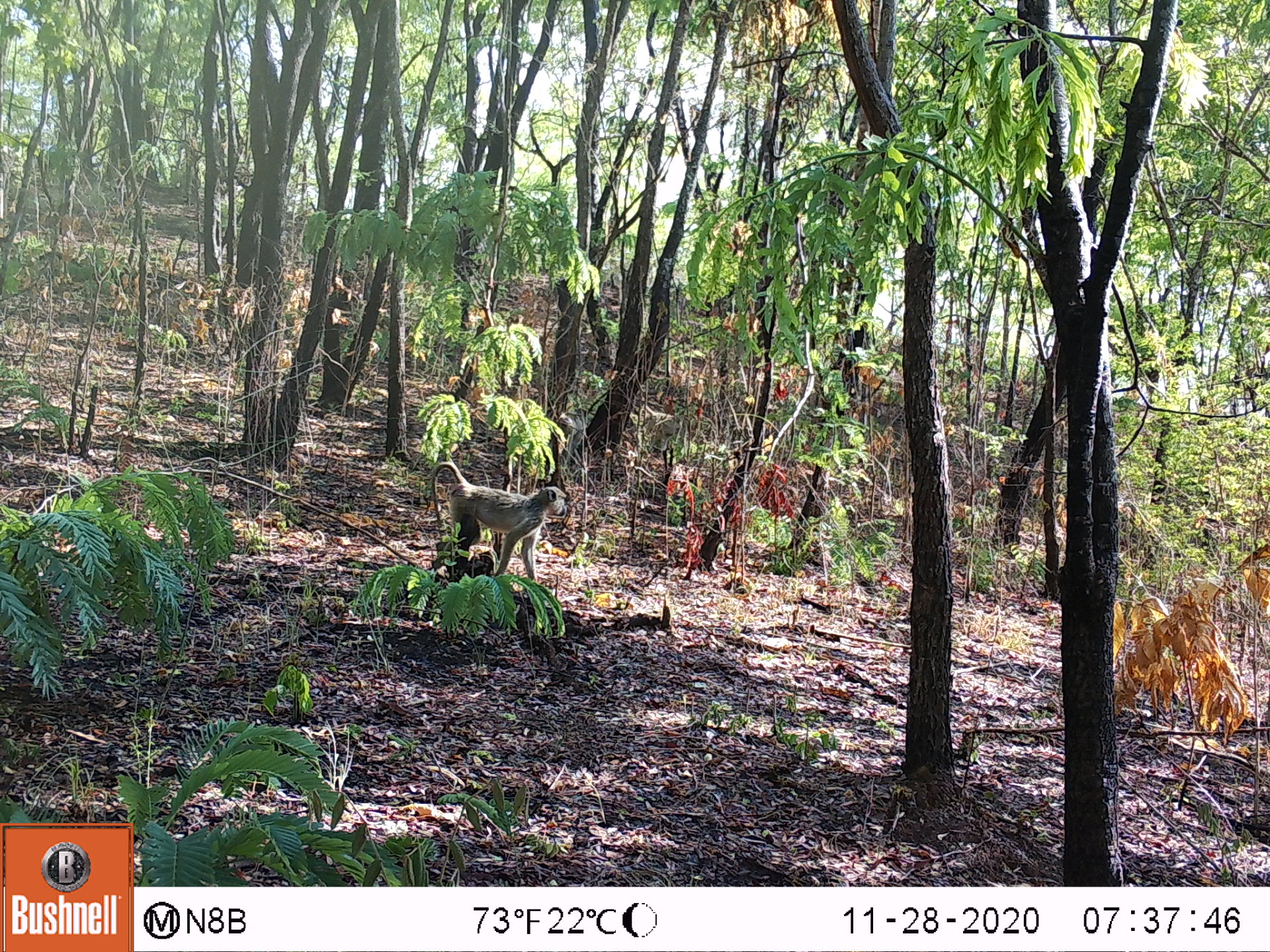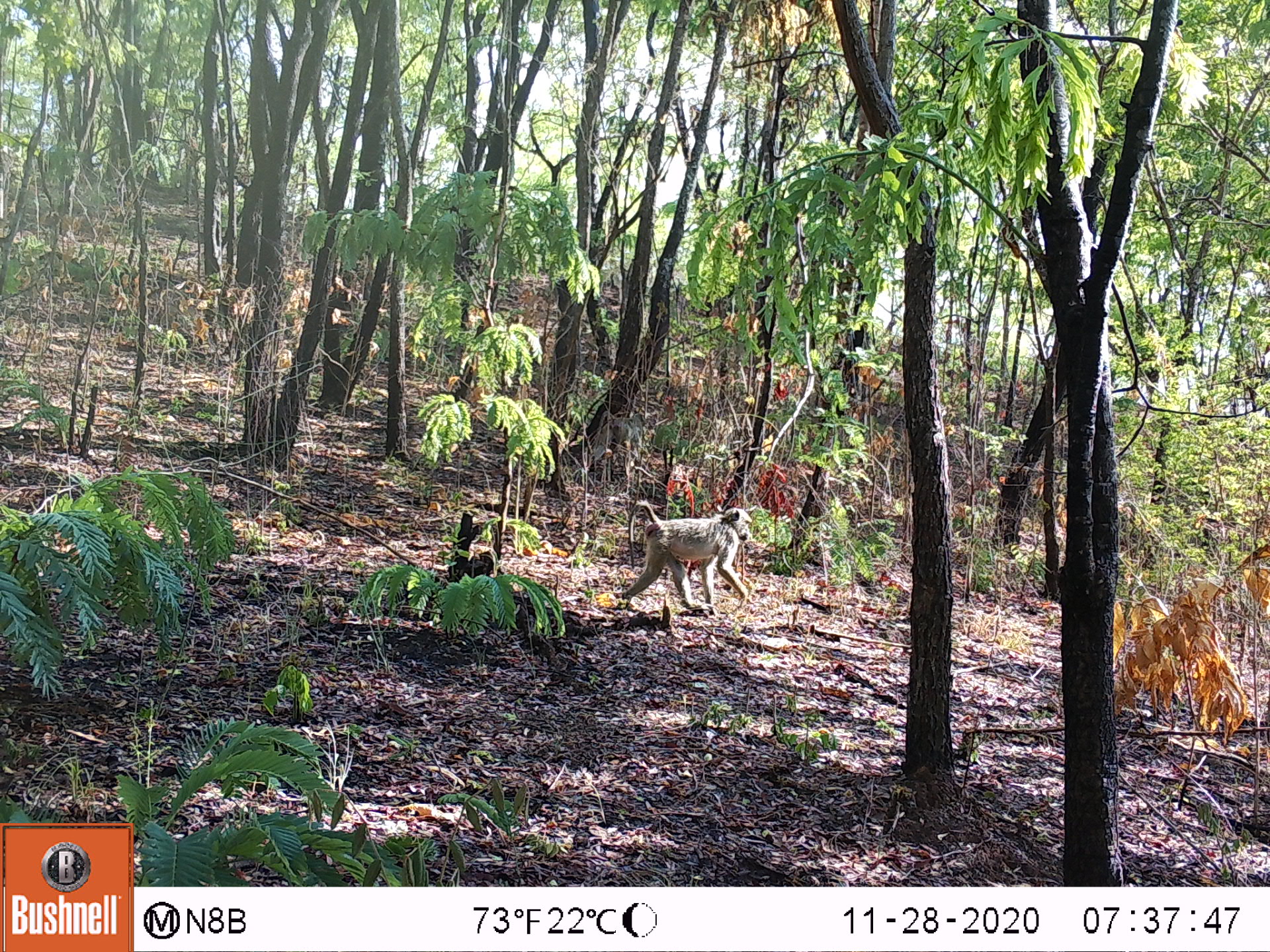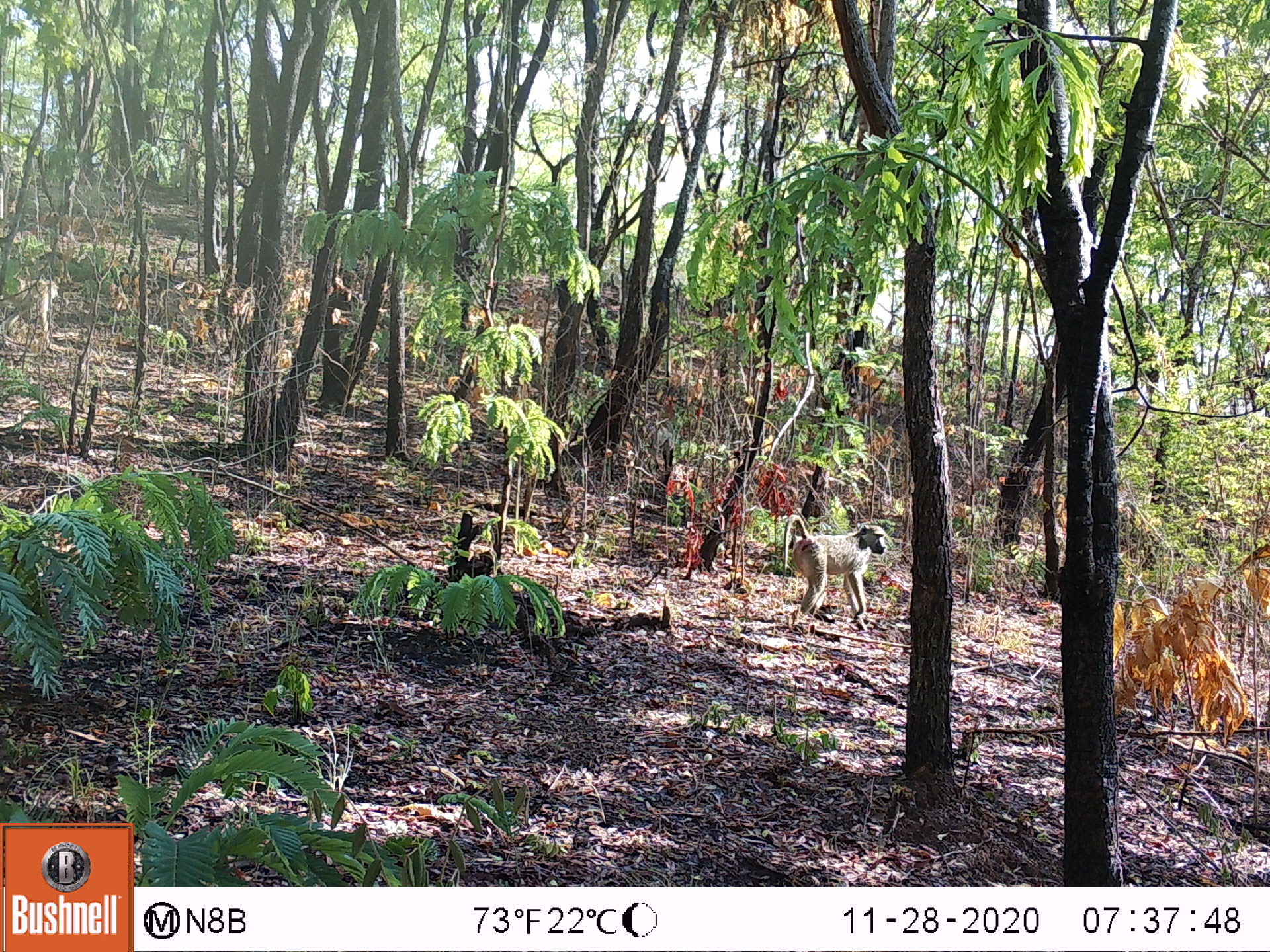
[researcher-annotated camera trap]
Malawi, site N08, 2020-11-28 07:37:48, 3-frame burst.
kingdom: Animalia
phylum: Chordata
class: Mammalia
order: Primates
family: Cercopithecidae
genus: Papio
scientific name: Papio cynocephalus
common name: yellow baboon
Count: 1.